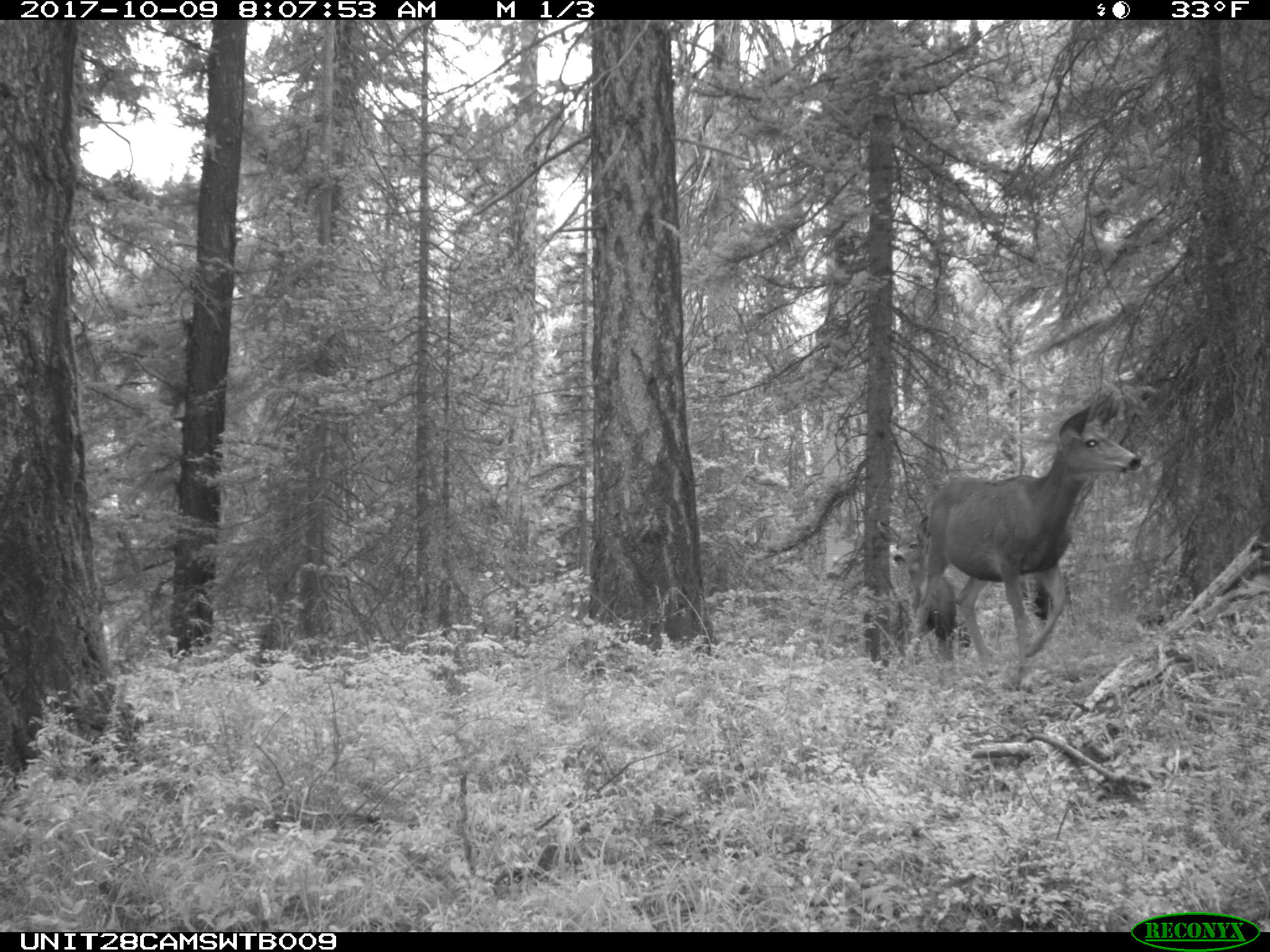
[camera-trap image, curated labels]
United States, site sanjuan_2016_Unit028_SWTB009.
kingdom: Animalia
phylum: Chordata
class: Mammalia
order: Artiodactyla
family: Cervidae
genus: Odocoileus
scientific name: Odocoileus hemionus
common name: mule deer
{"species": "Odocoileus hemionus (mule deer)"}